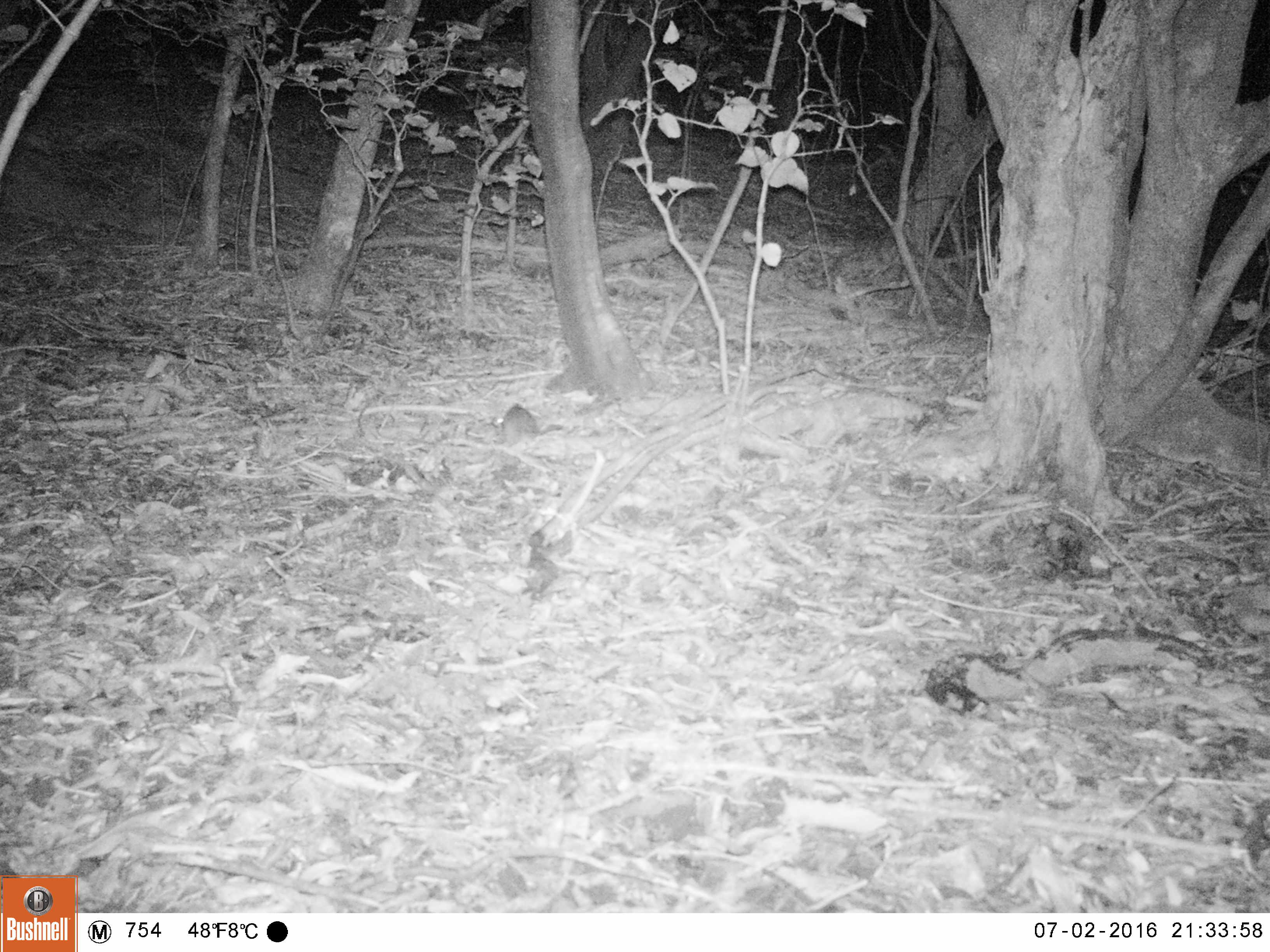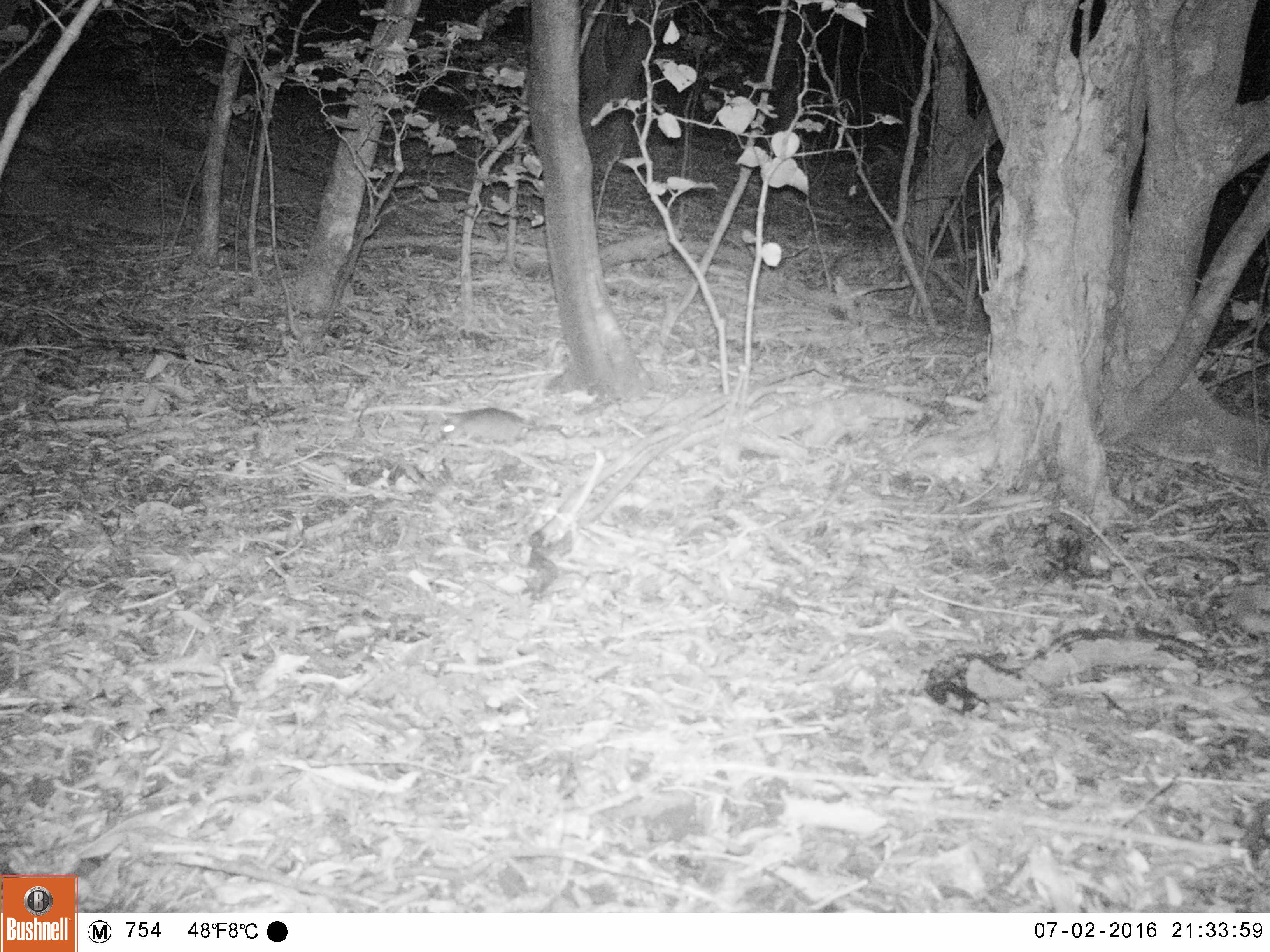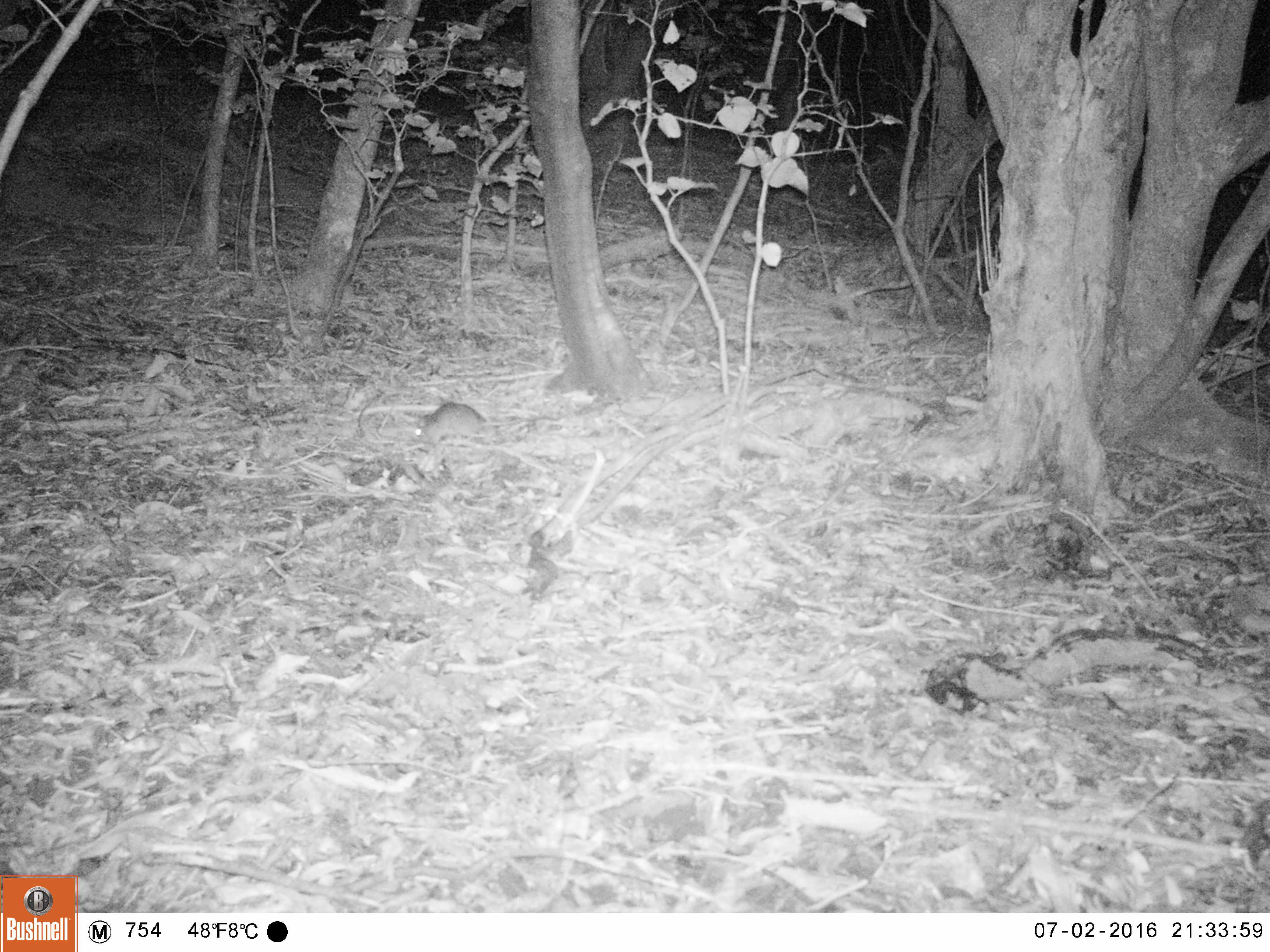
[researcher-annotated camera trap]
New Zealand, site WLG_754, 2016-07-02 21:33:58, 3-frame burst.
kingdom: Animalia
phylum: Chordata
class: Mammalia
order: Rodentia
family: Muridae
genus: Rattus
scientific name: Rattus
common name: rat